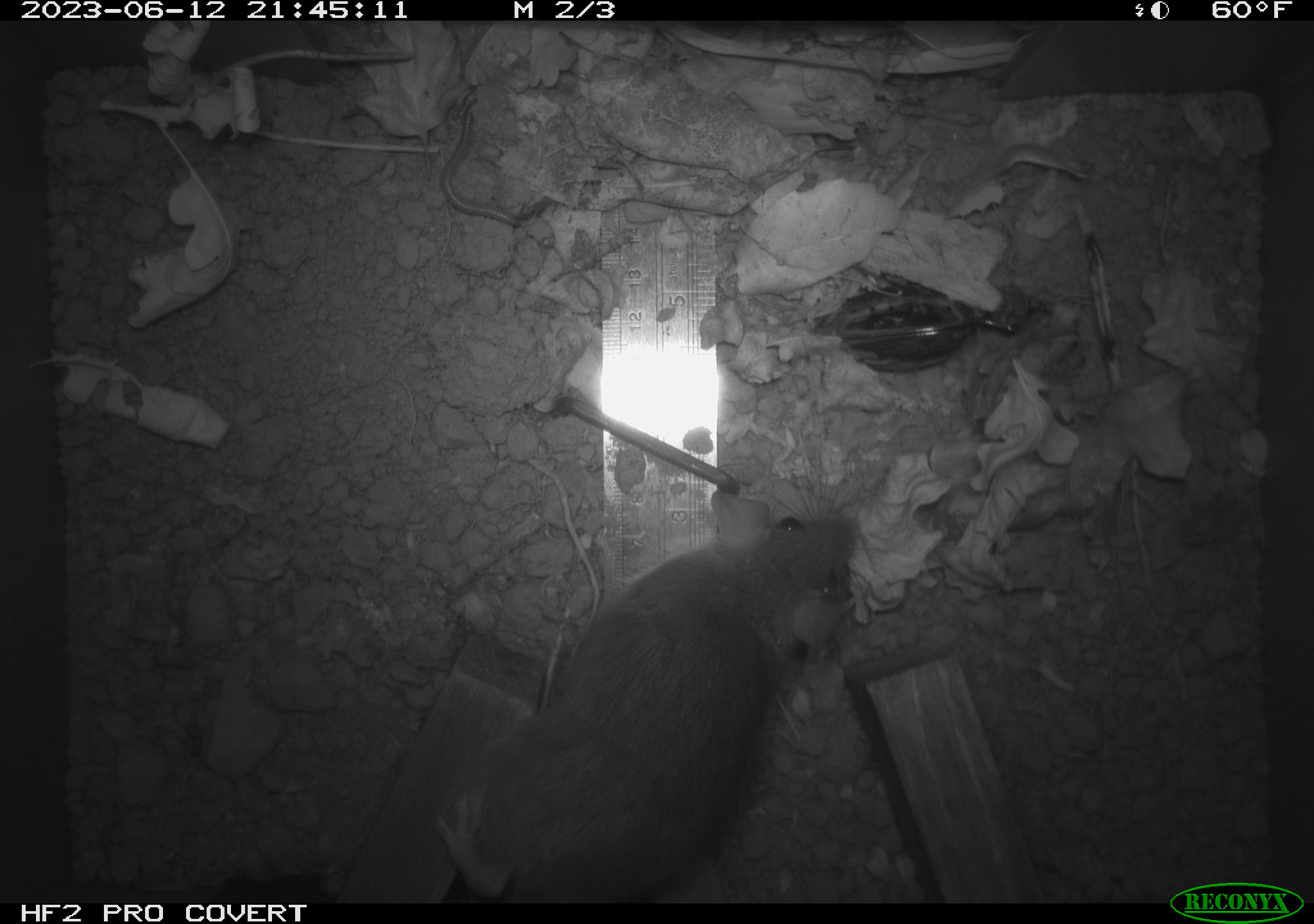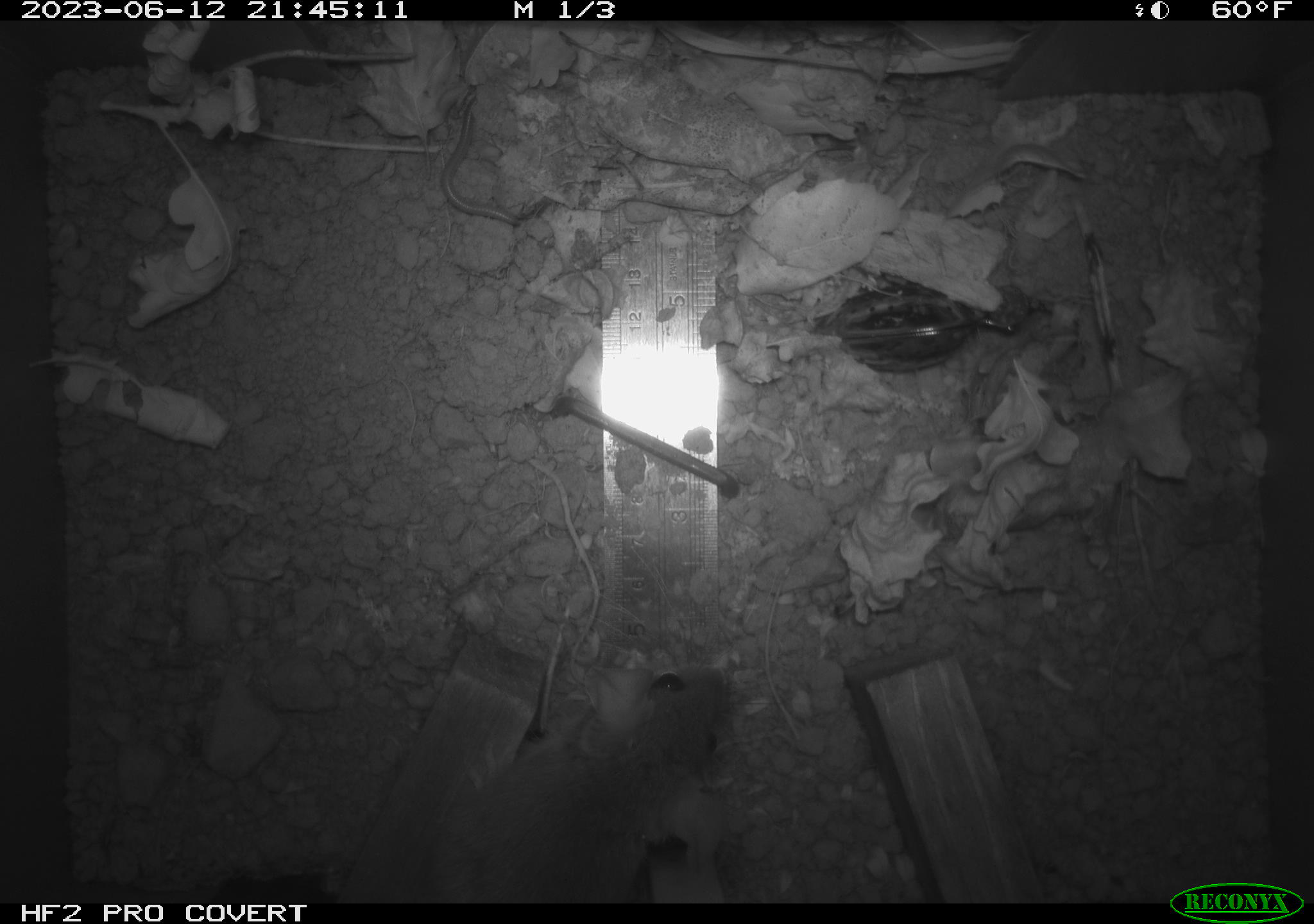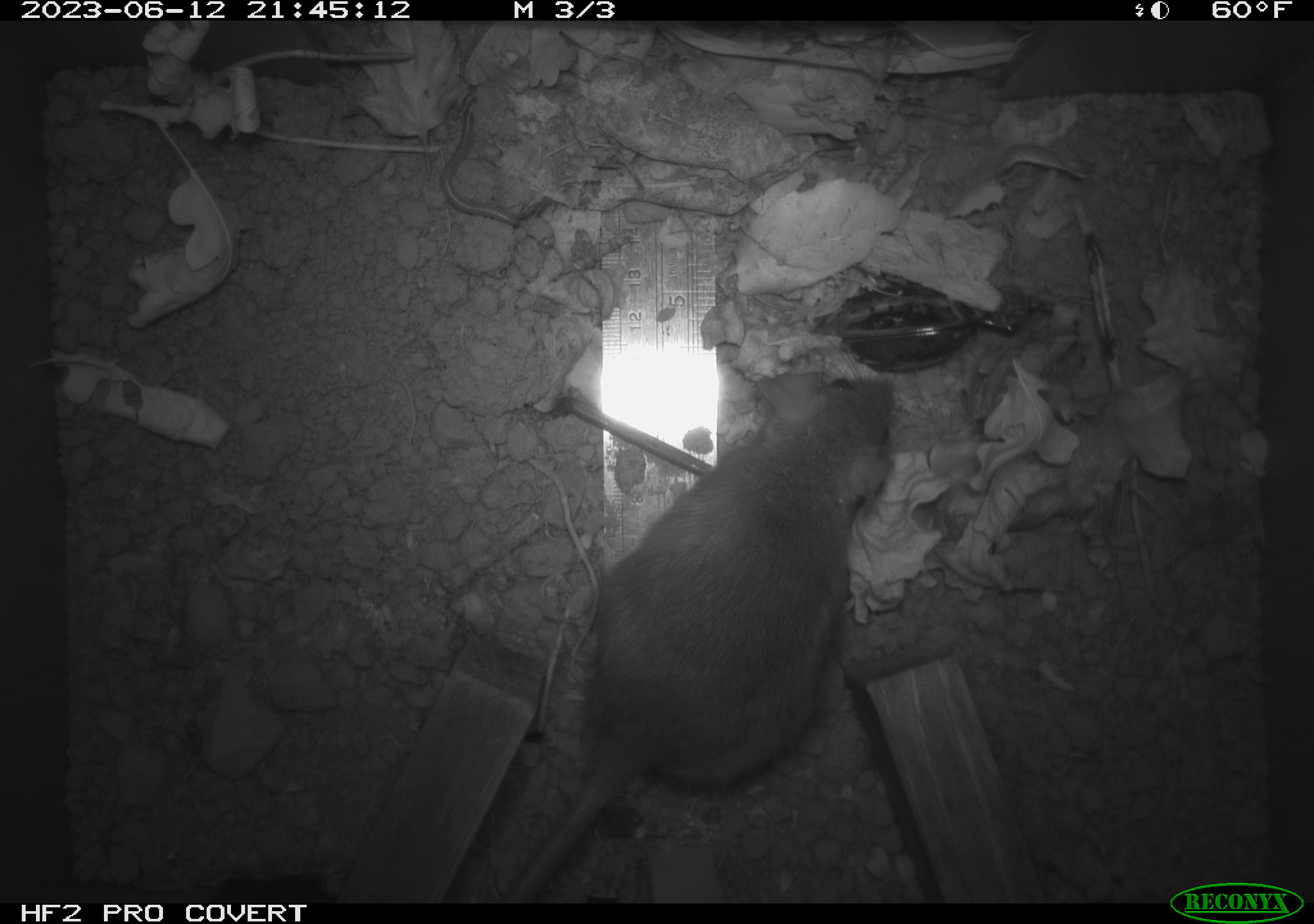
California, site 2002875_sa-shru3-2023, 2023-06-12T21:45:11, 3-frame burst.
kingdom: Animalia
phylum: Chordata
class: Mammalia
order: Rodentia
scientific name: Rodentia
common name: mouse species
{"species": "mouse species (Rodentia)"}